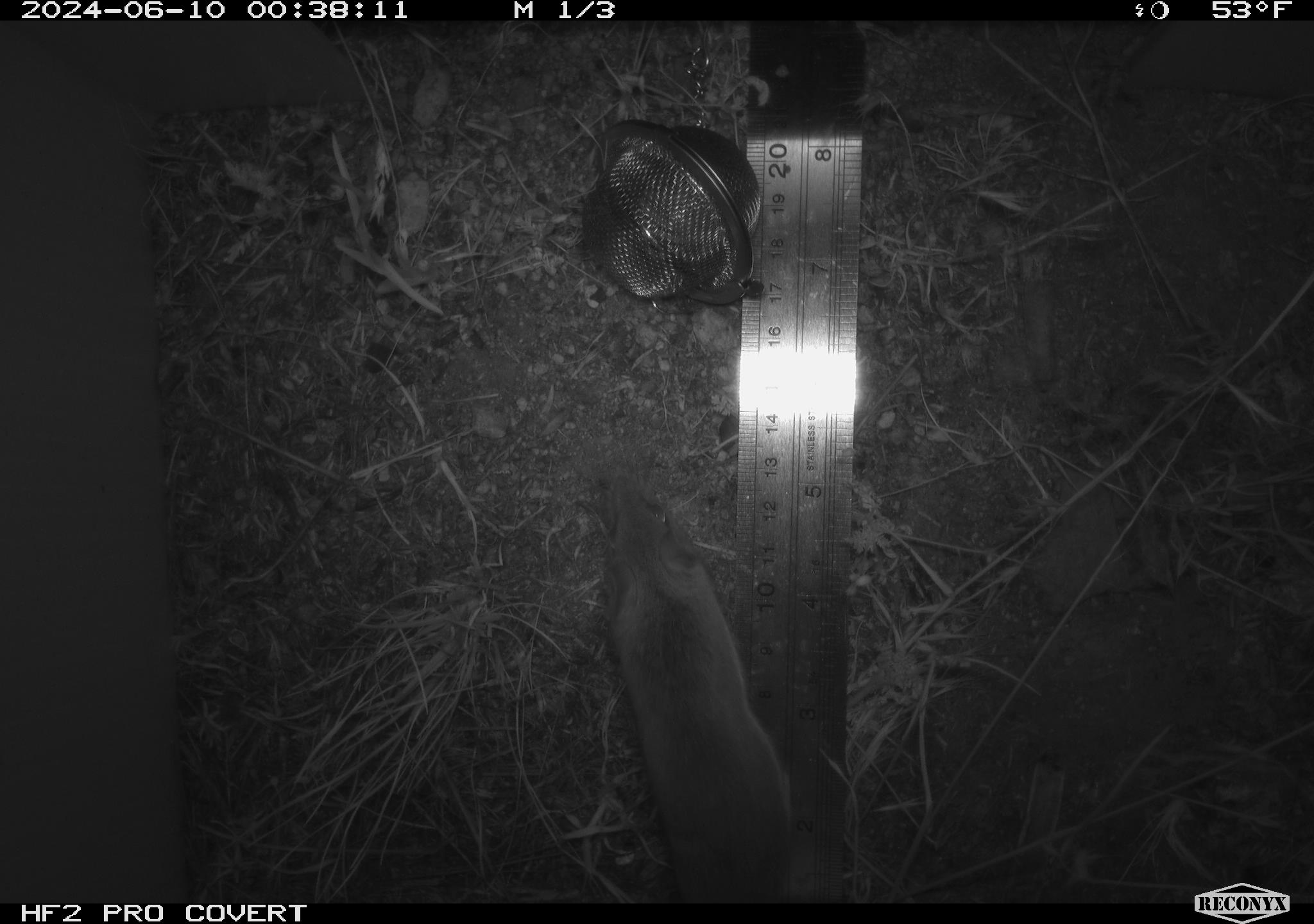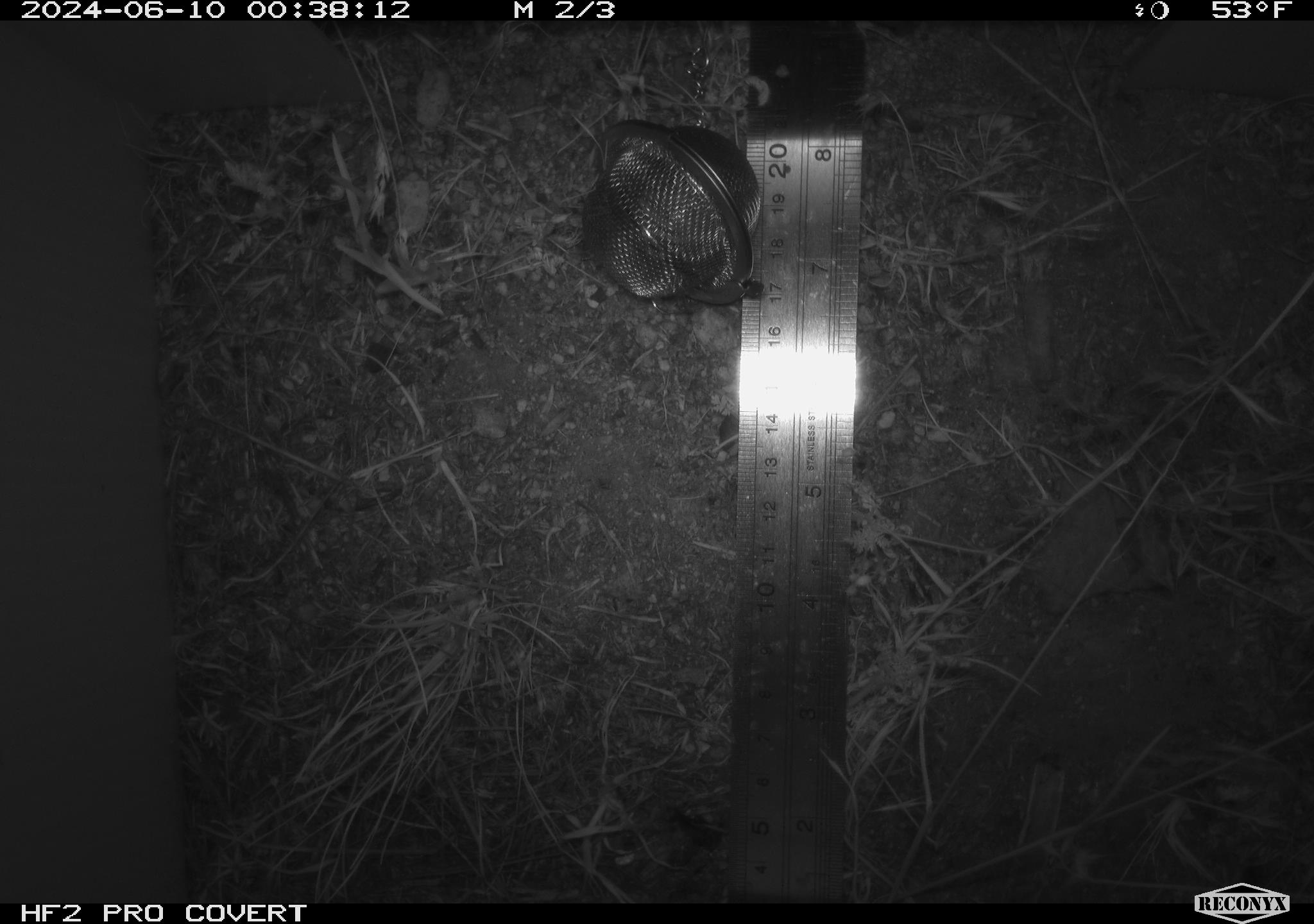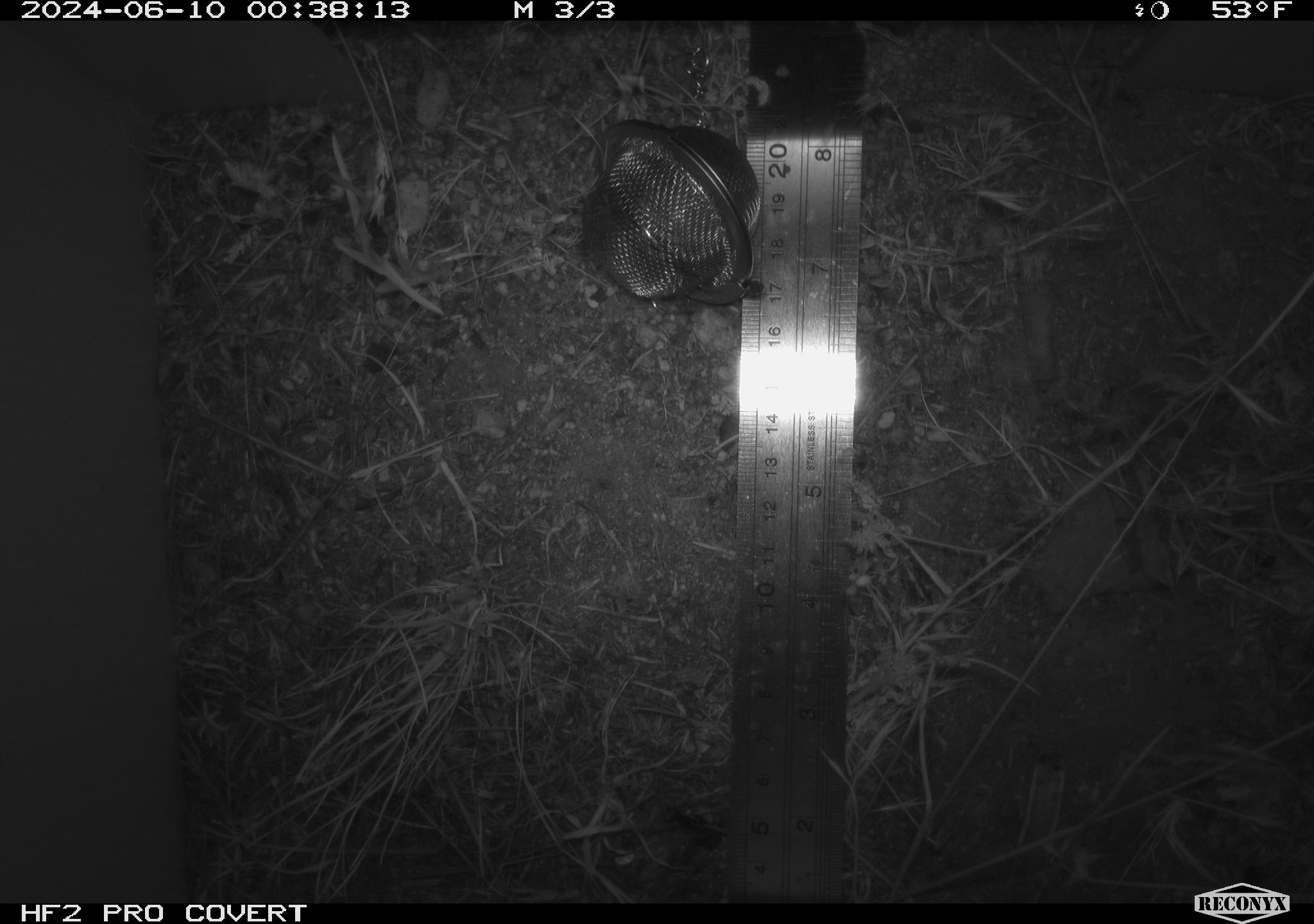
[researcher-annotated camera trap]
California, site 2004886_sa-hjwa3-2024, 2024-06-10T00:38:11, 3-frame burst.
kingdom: Animalia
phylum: Chordata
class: Mammalia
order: Rodentia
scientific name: Rodentia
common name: rodent